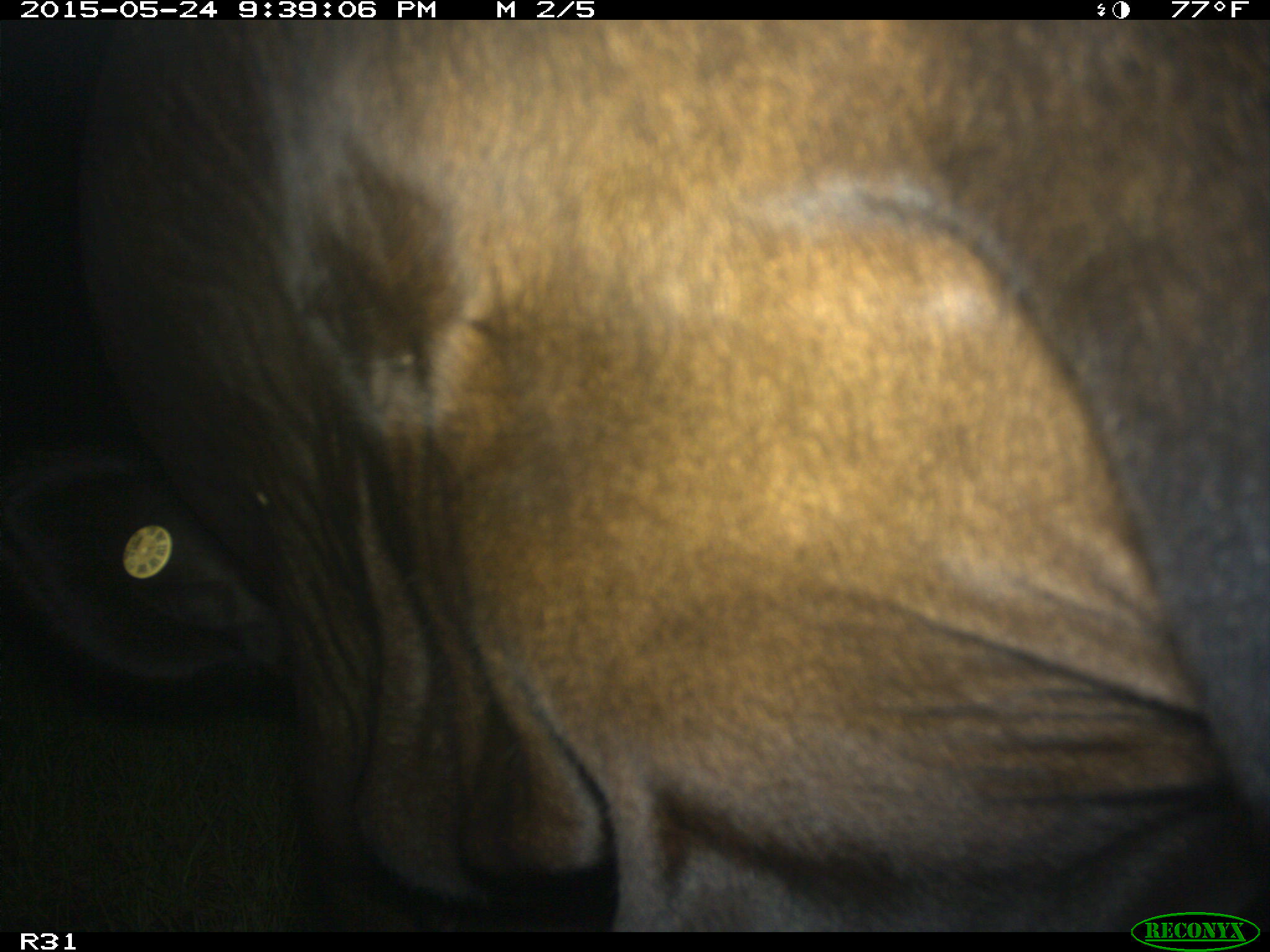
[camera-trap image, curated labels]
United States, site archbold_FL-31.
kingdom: Animalia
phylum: Chordata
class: Mammalia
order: Artiodactyla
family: Bovidae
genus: Bos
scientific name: Bos taurus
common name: domestic cow